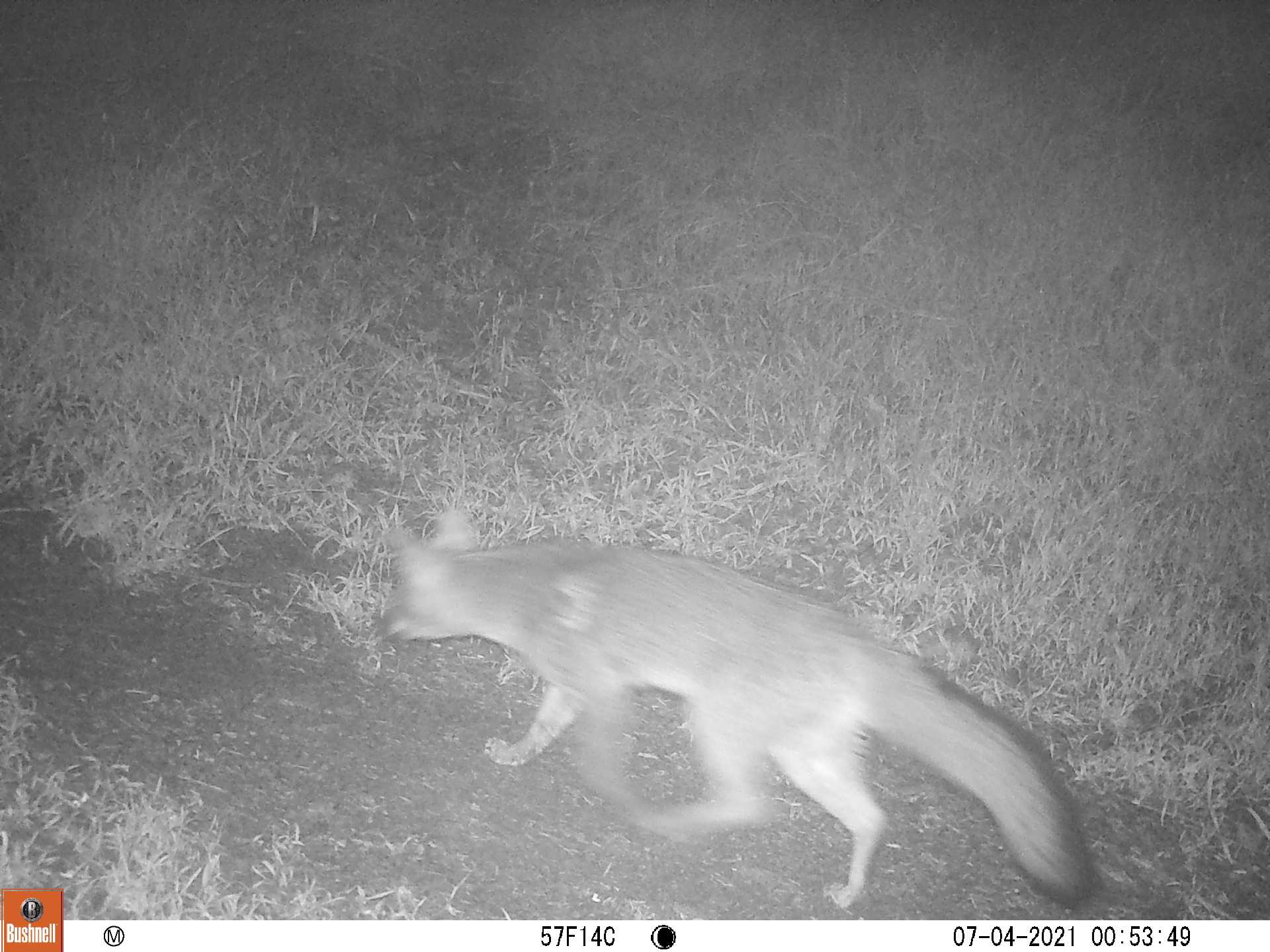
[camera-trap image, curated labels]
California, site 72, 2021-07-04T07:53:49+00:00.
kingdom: Animalia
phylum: Chordata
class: Mammalia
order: Carnivora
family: Canidae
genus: Urocyon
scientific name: Urocyon cinereoargenteus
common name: gray fox